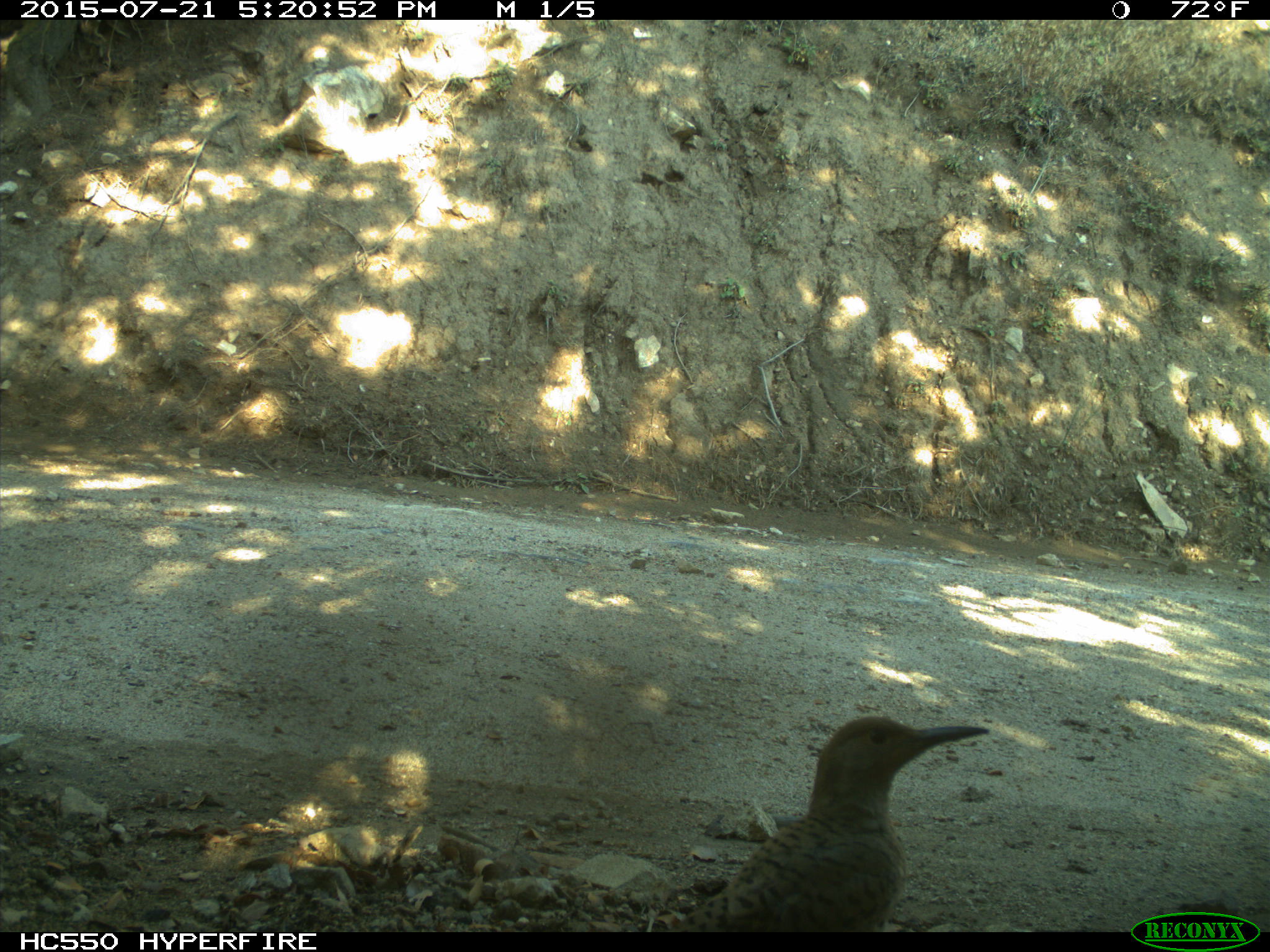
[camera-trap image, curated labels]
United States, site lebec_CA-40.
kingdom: Animalia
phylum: Chordata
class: Aves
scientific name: Aves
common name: birds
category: unidentified bird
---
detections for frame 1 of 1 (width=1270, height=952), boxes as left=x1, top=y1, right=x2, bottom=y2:
animal: left=650, top=716, right=990, bottom=933